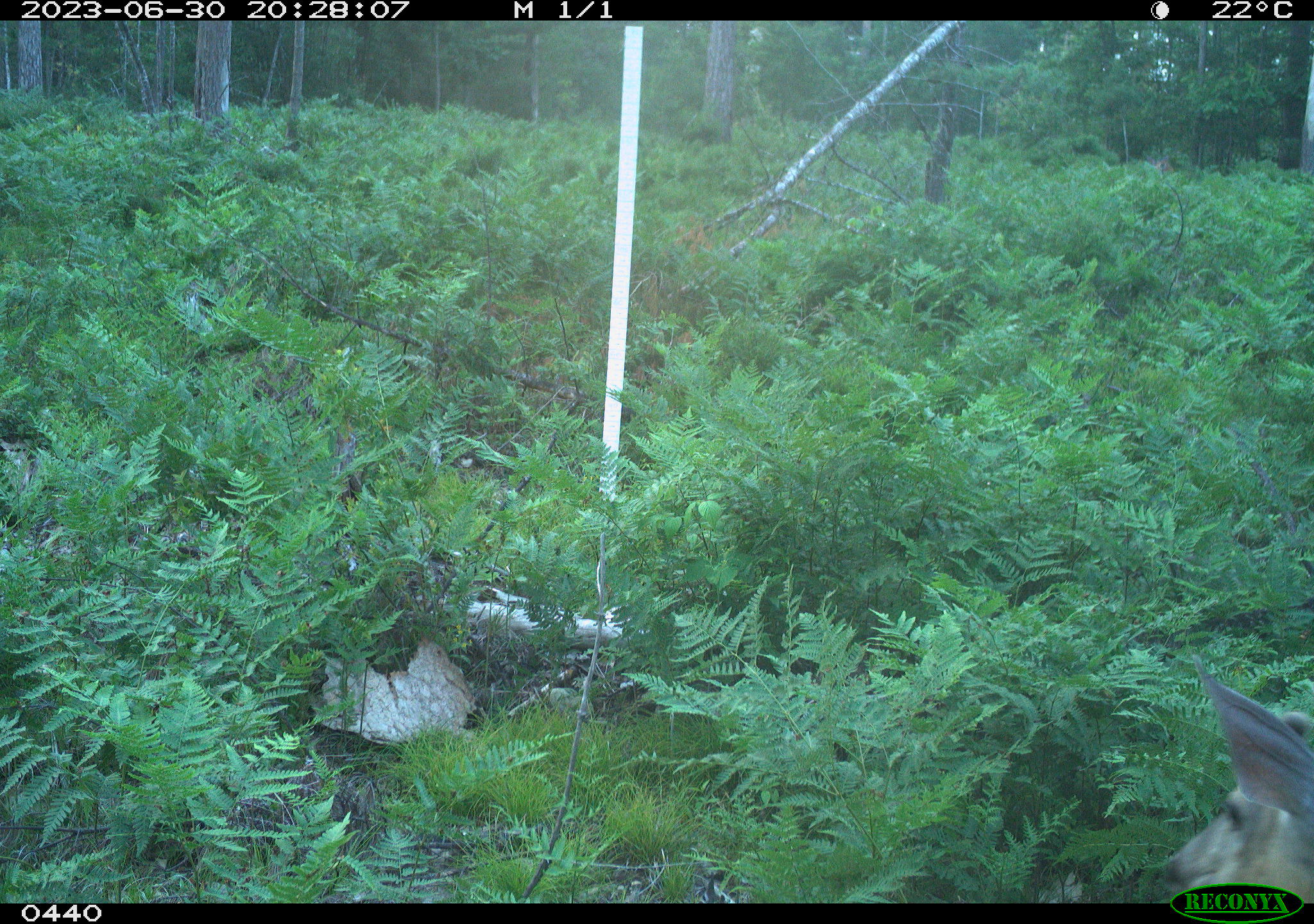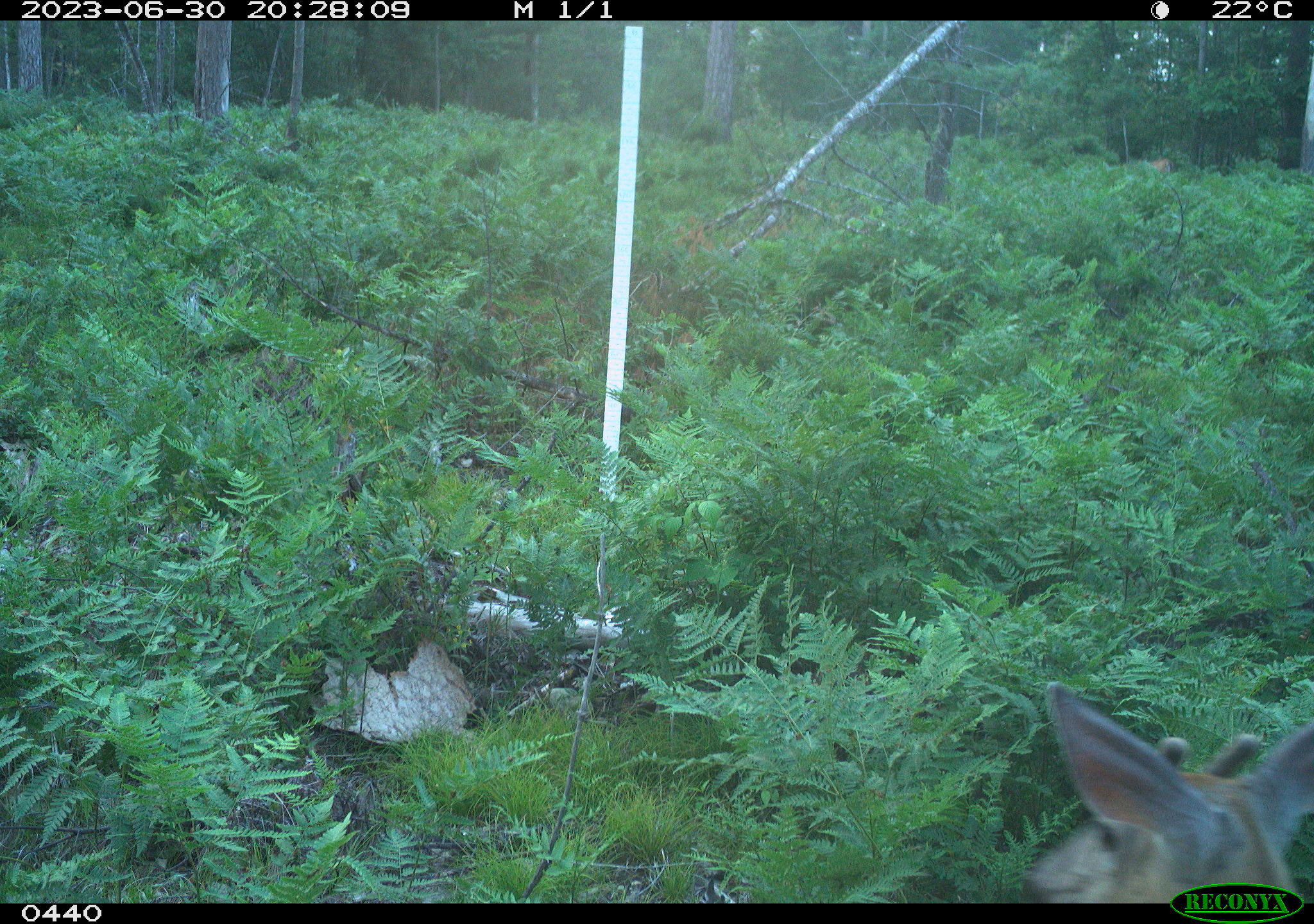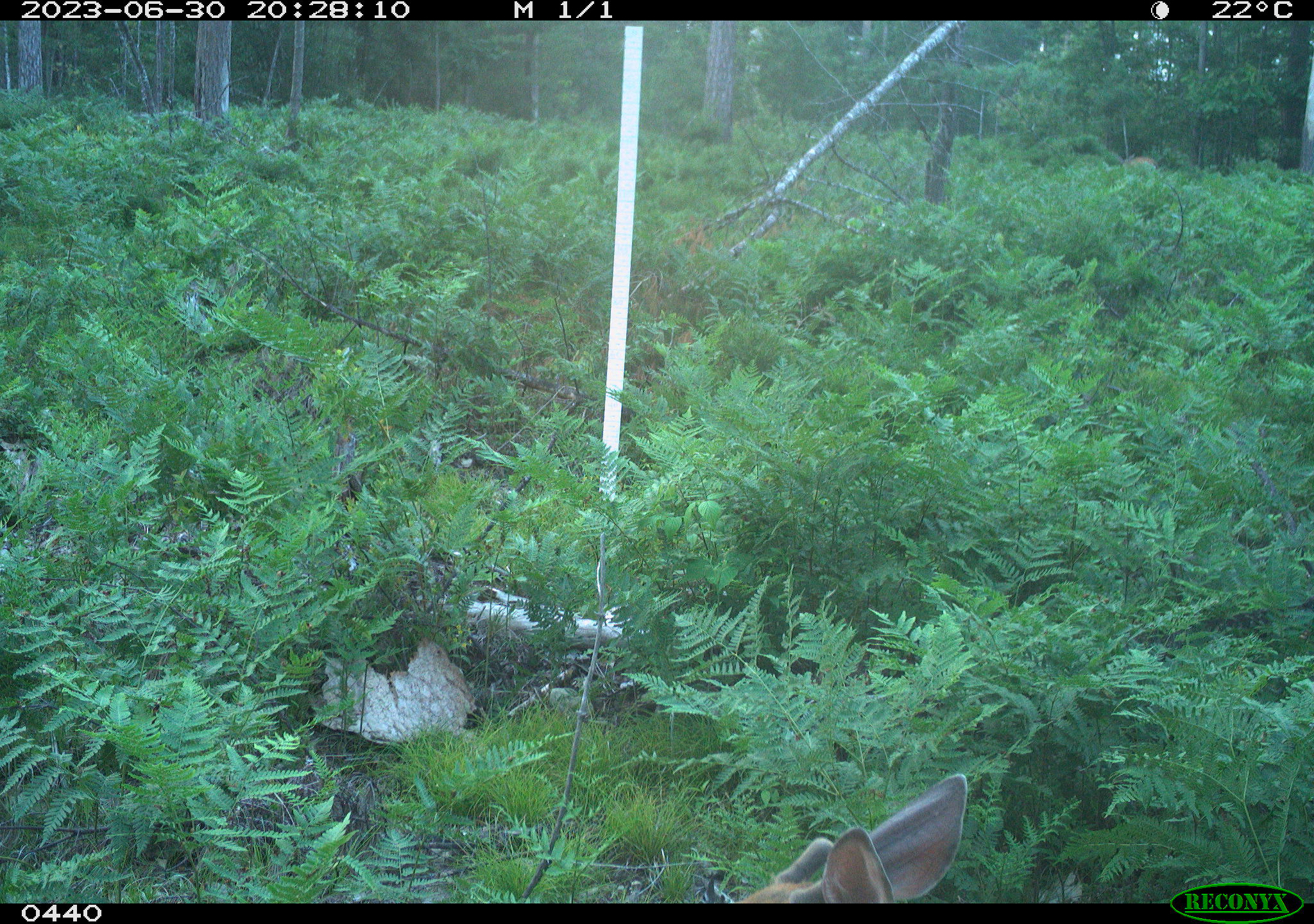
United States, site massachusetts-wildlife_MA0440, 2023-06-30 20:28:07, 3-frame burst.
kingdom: Animalia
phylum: Chordata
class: Mammalia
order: Artiodactyla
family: Cervidae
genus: Odocoileus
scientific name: Odocoileus virginianus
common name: white-tailed deer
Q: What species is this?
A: White-tailed deer (Odocoileus virginianus).